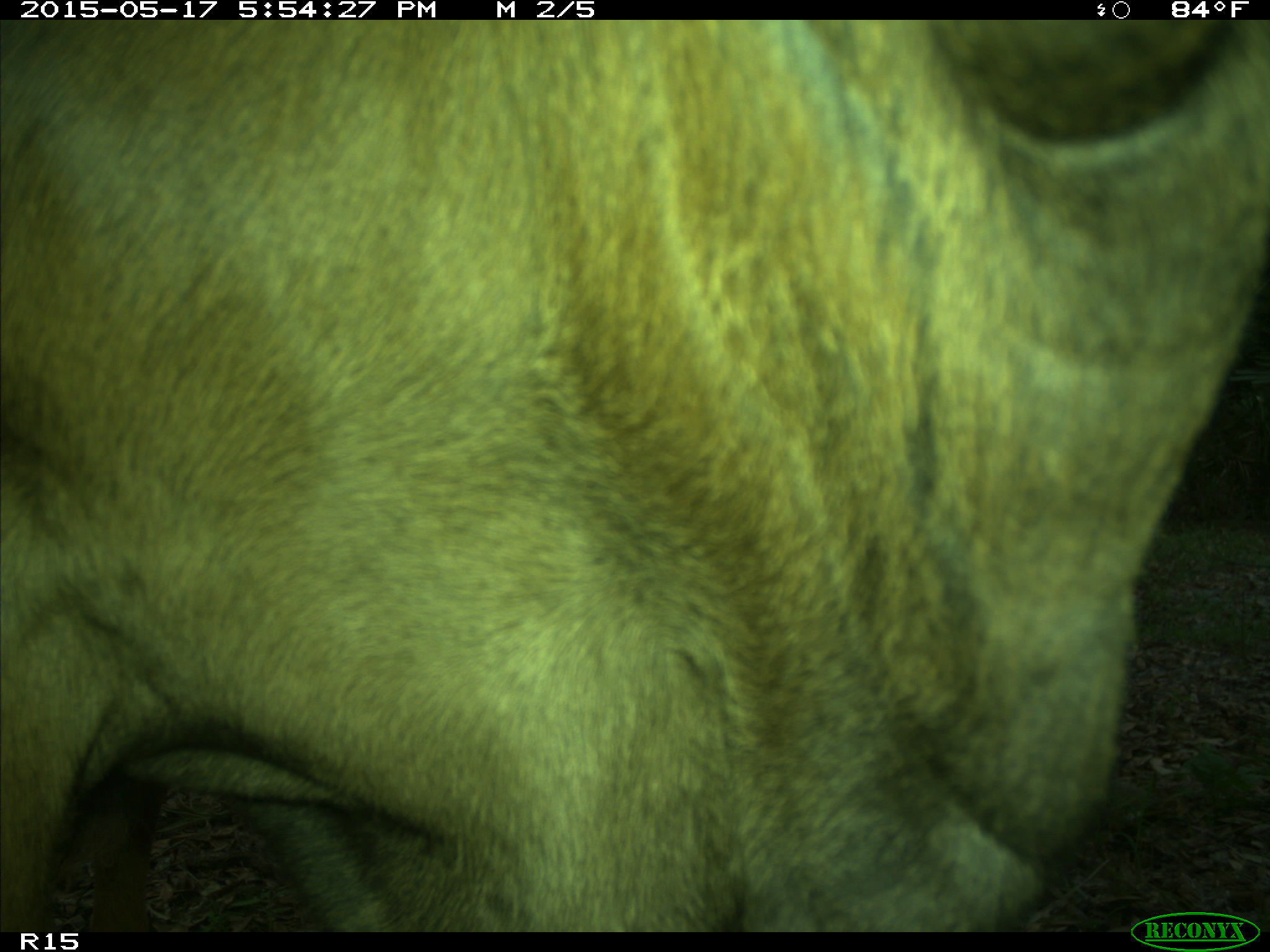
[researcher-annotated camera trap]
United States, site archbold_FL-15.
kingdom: Animalia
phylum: Chordata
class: Mammalia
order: Artiodactyla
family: Bovidae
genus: Bos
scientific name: Bos taurus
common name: domestic cow